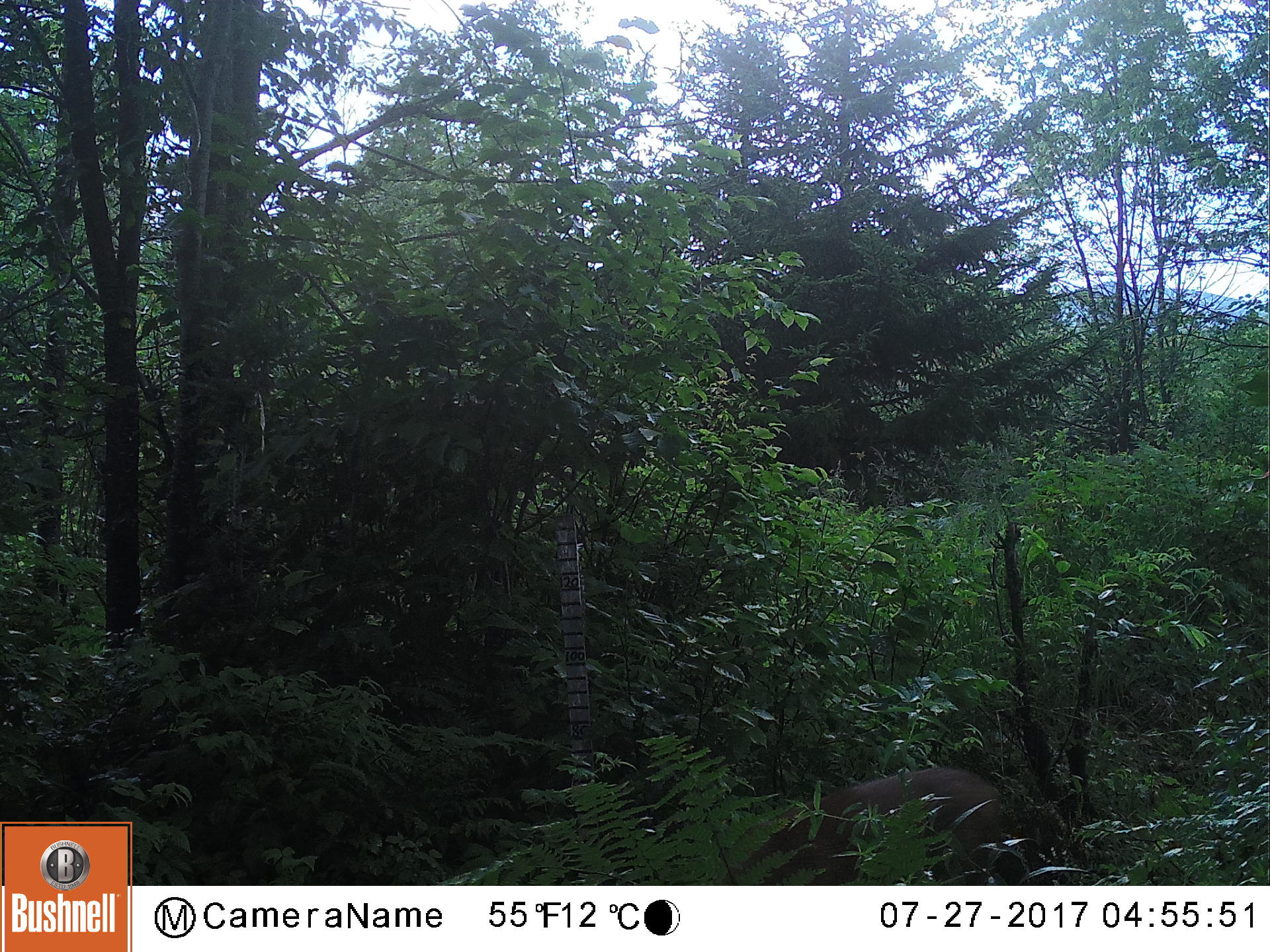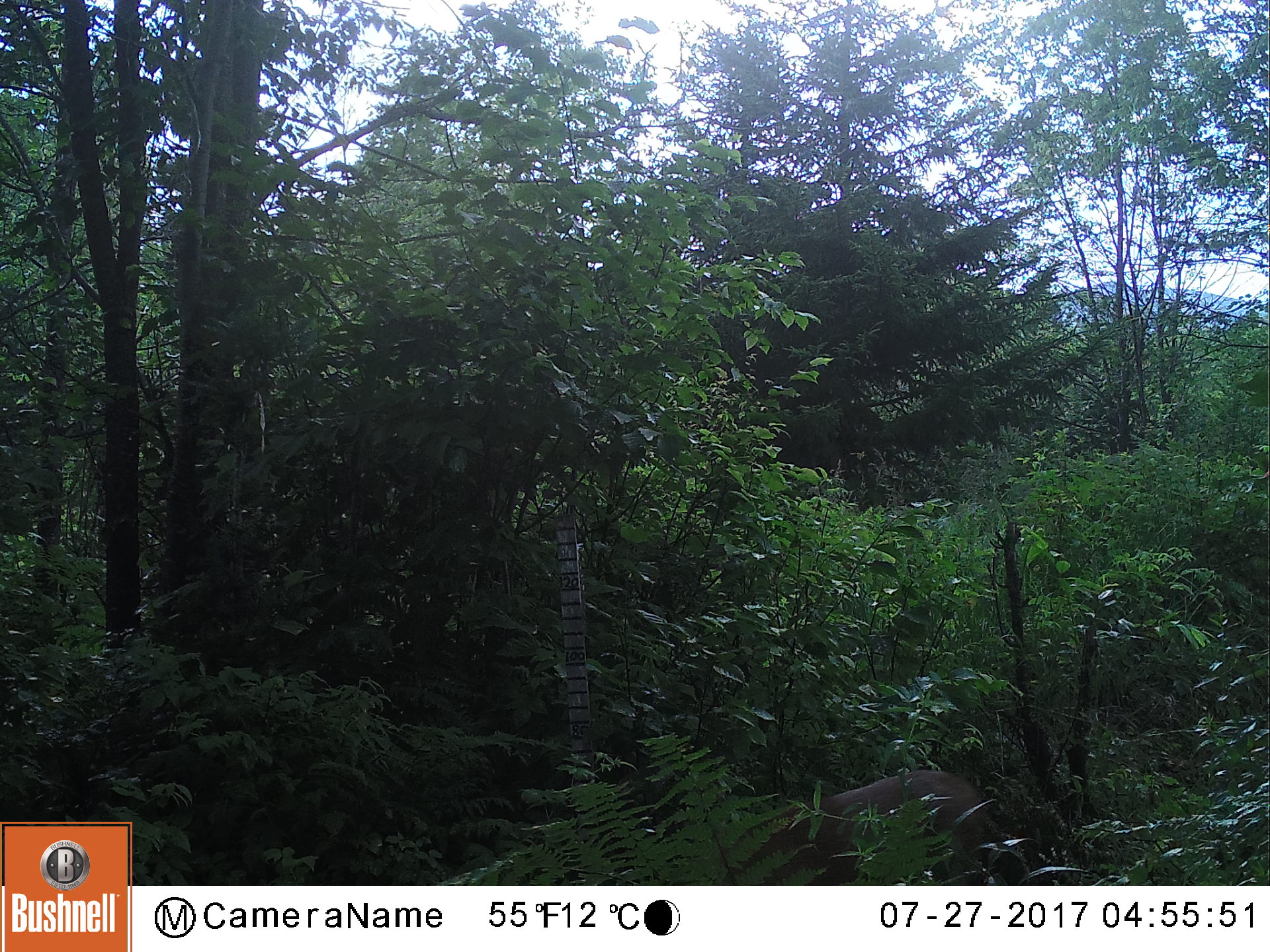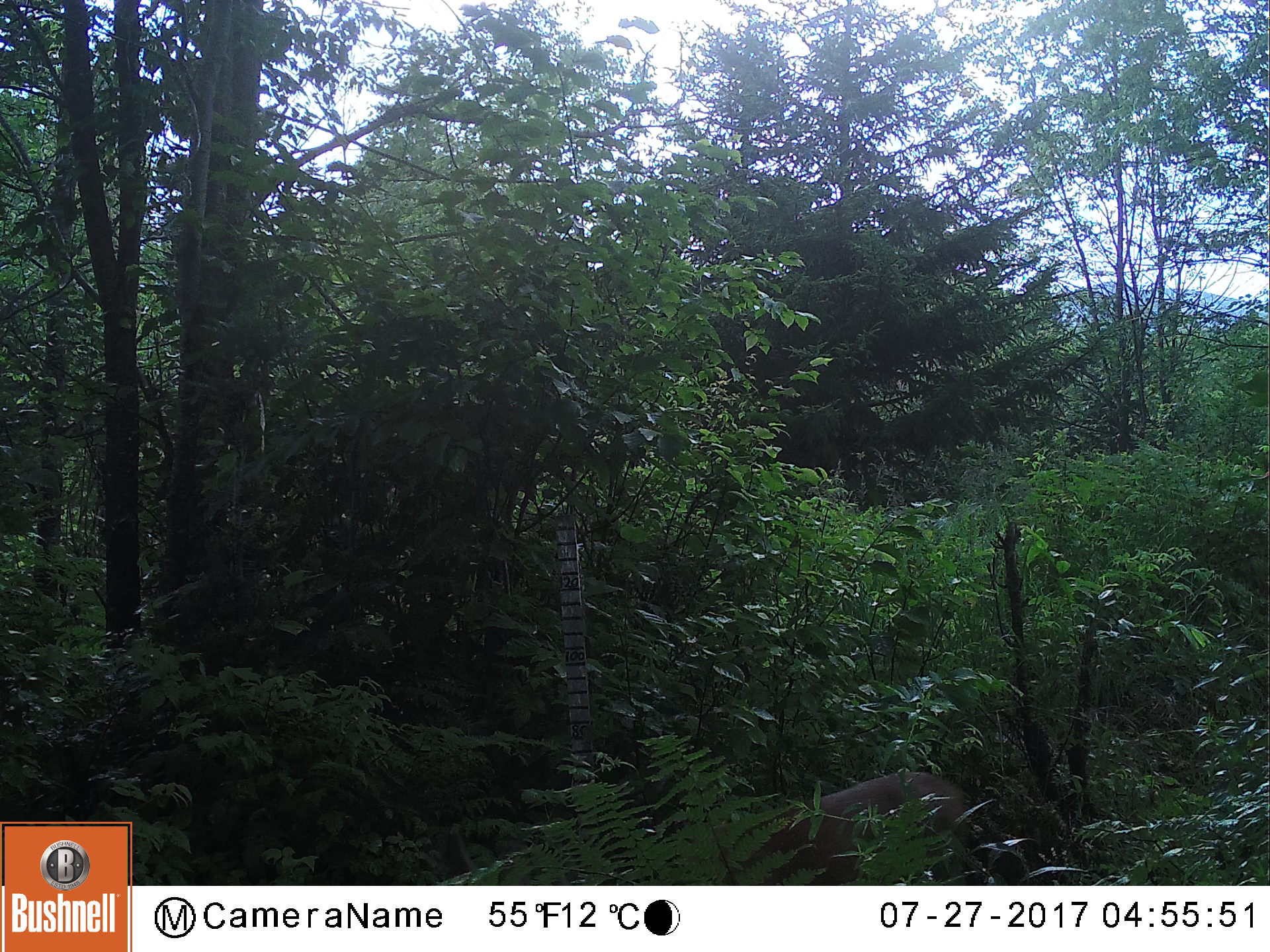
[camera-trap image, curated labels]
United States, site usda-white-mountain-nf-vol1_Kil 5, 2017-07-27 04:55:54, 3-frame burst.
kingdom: Animalia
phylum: Chordata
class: Mammalia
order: Artiodactyla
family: Cervidae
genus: Odocoileus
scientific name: Odocoileus virginianus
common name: white-tailed deer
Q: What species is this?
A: White-tailed deer (Odocoileus virginianus).